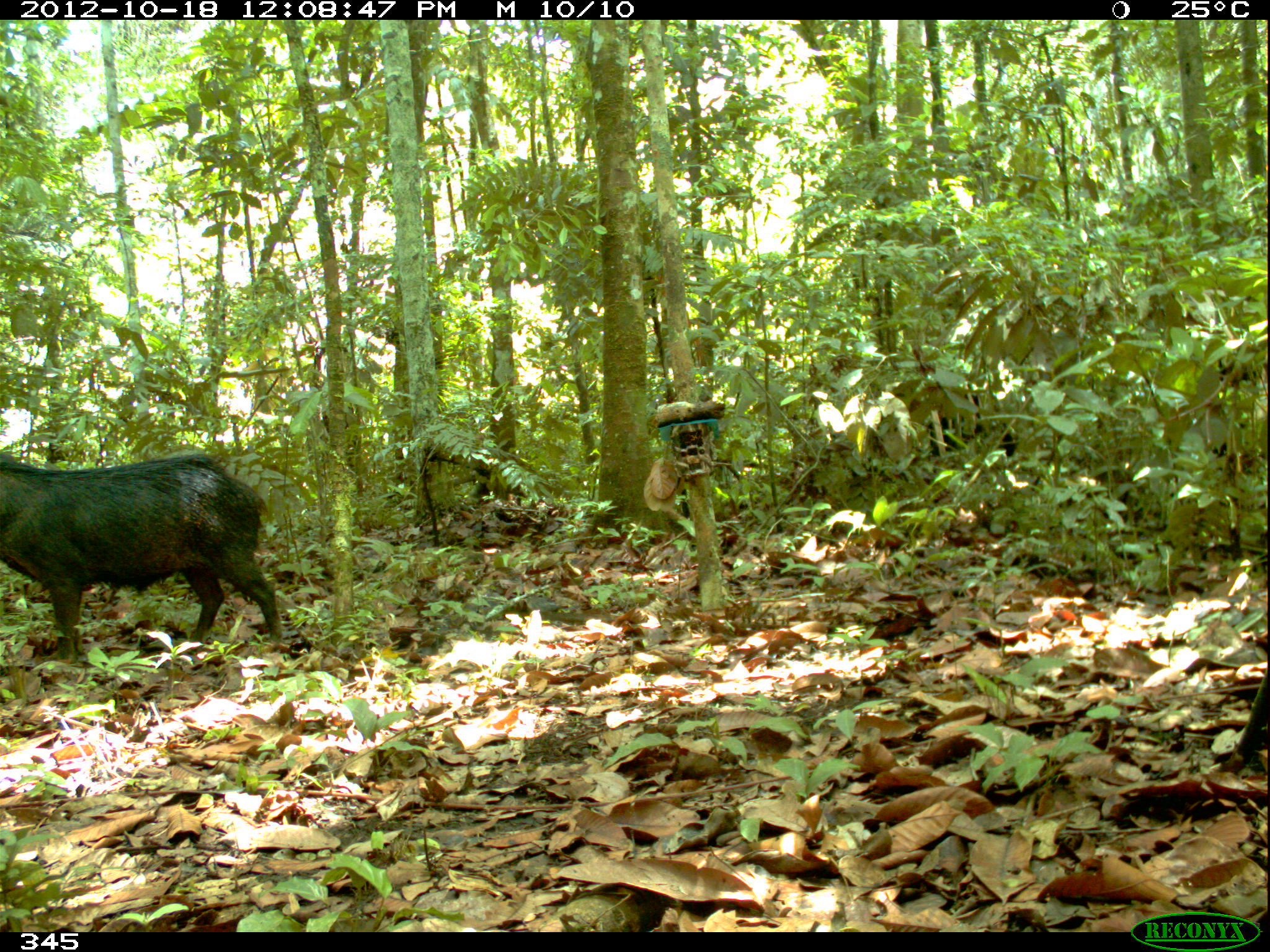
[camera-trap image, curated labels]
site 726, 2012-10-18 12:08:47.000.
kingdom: Animalia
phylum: Chordata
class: Mammalia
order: Artiodactyla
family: Tayassuidae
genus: Tayassu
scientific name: Tayassu pecari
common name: white-lipped peccary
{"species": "Tayassu pecari (white-lipped peccary)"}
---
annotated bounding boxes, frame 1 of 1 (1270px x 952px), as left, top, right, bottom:
tayassu pecari: 0, 452, 285, 663